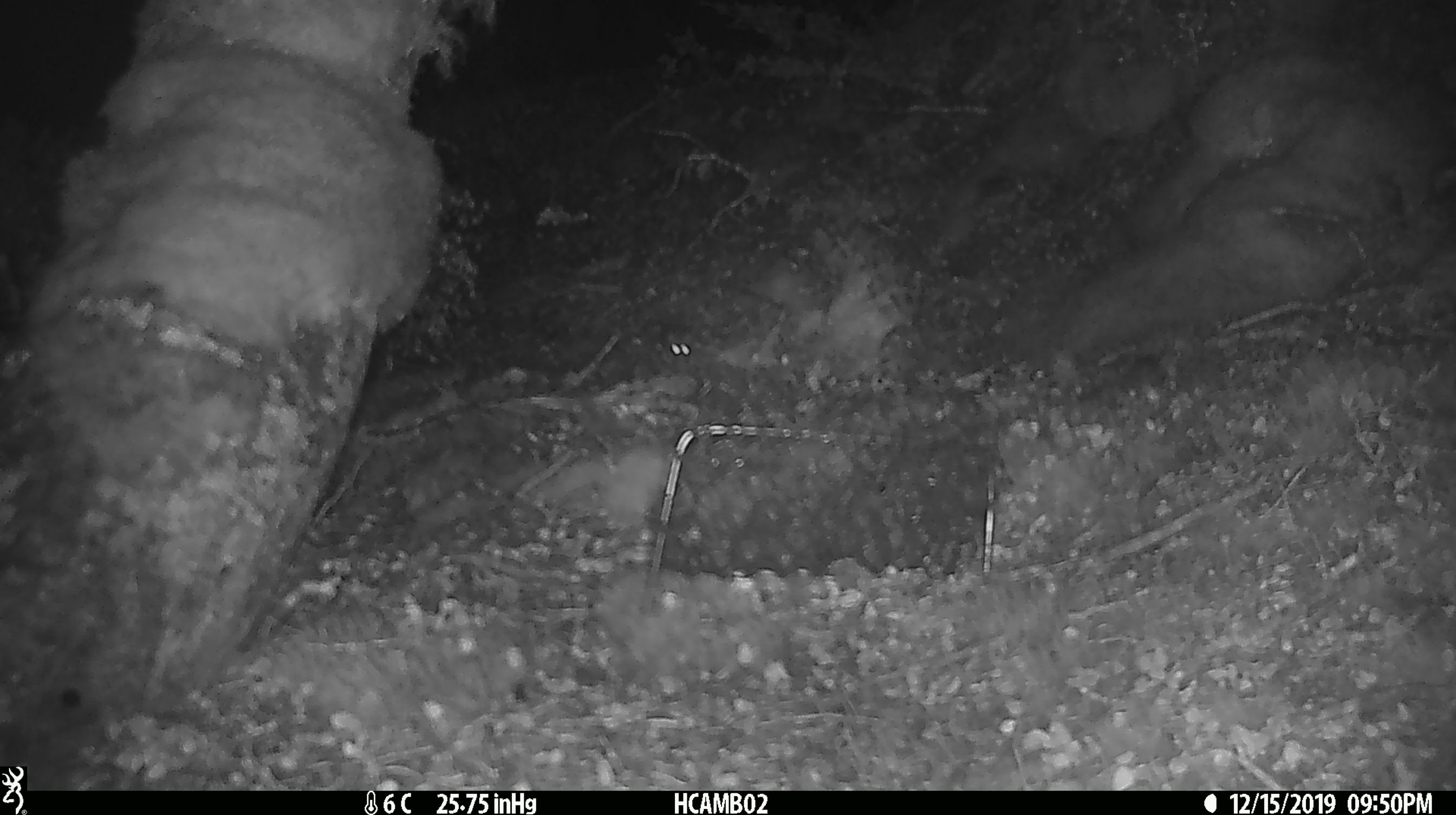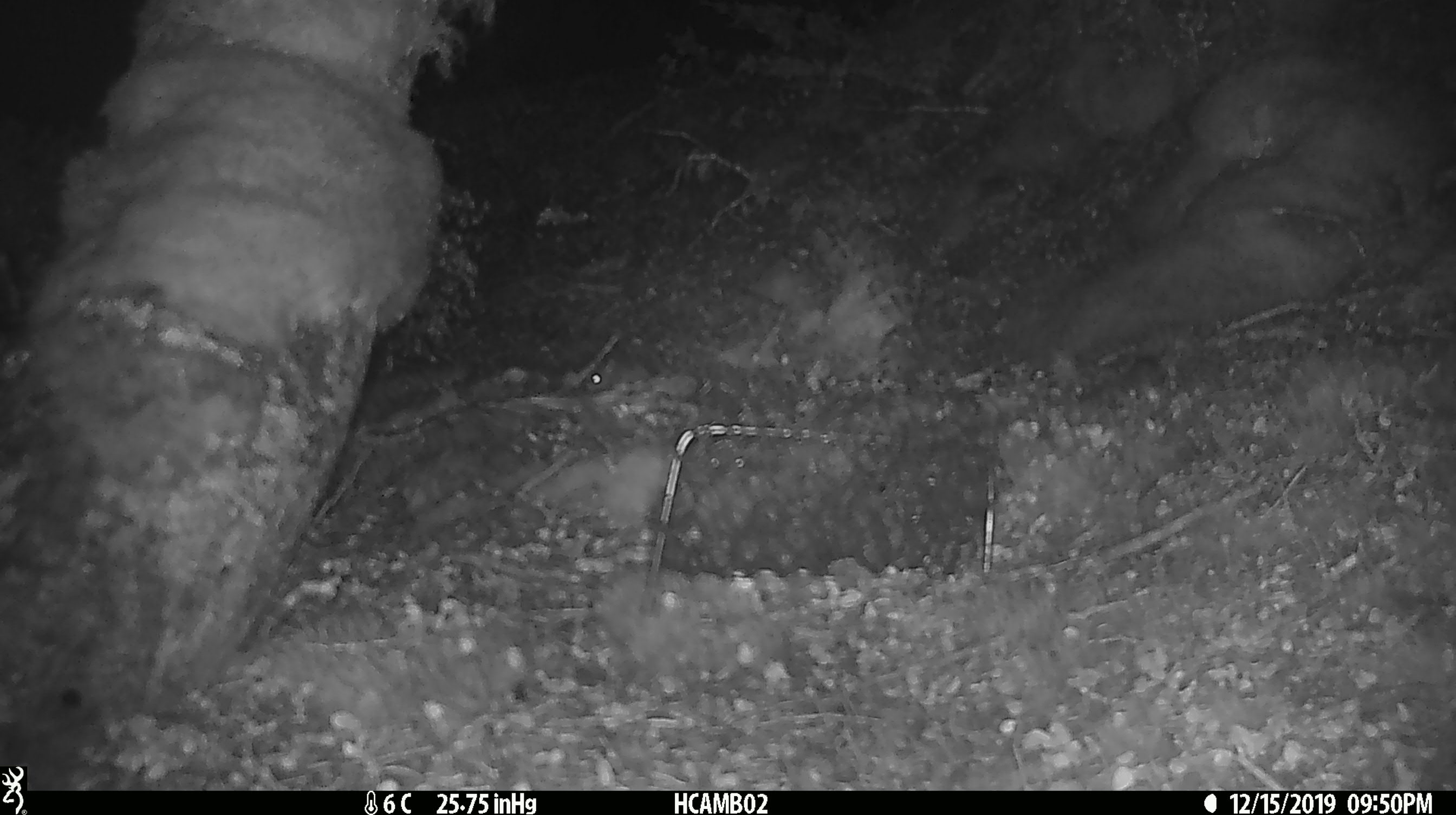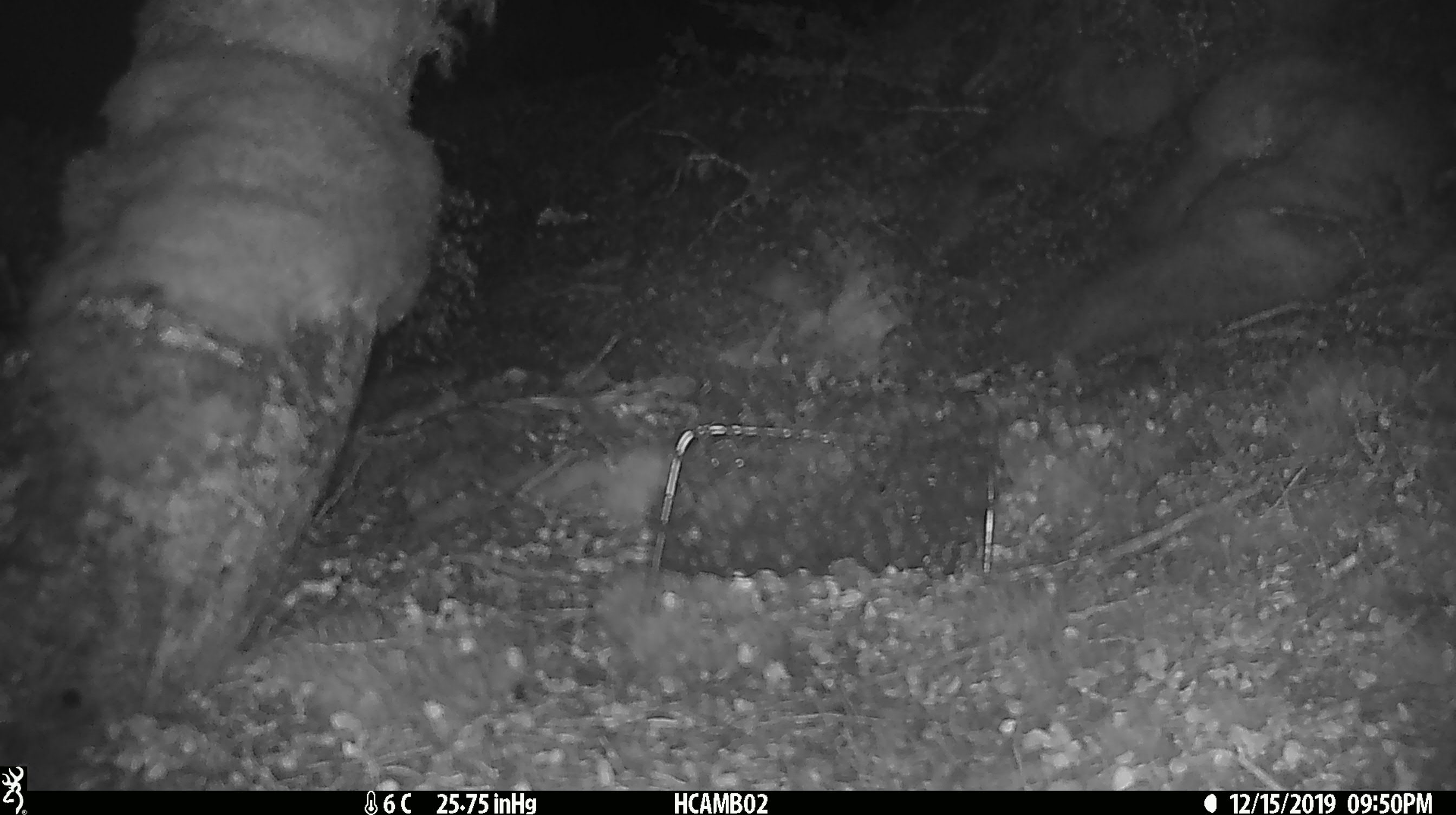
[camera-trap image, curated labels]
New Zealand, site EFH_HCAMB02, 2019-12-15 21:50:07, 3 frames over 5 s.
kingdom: Animalia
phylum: Chordata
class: Mammalia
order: Rodentia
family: Muridae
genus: Mus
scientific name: Mus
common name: mouse